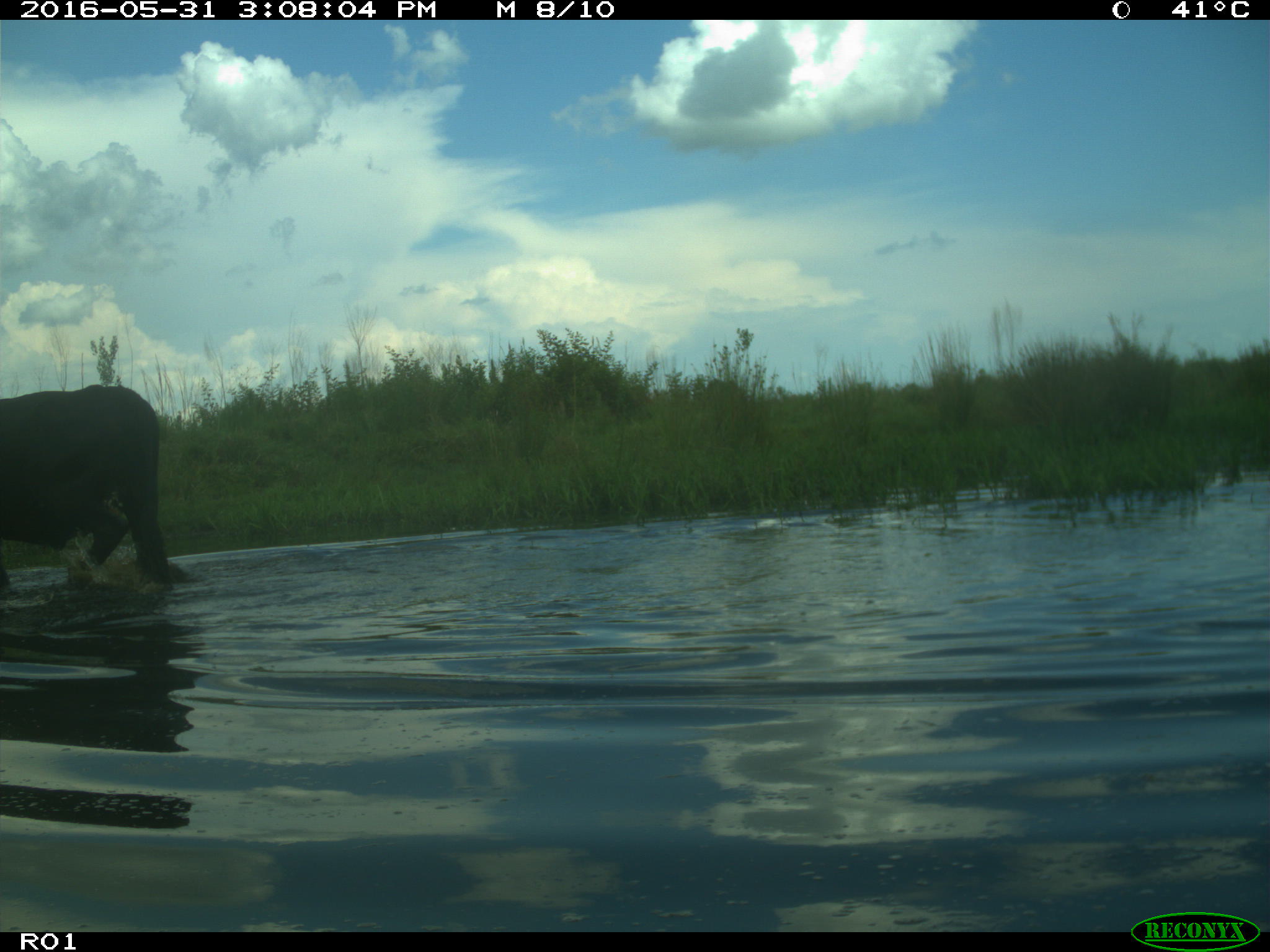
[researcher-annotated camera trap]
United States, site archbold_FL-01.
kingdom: Animalia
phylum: Chordata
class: Mammalia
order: Artiodactyla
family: Bovidae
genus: Bos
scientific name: Bos taurus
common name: domestic cow